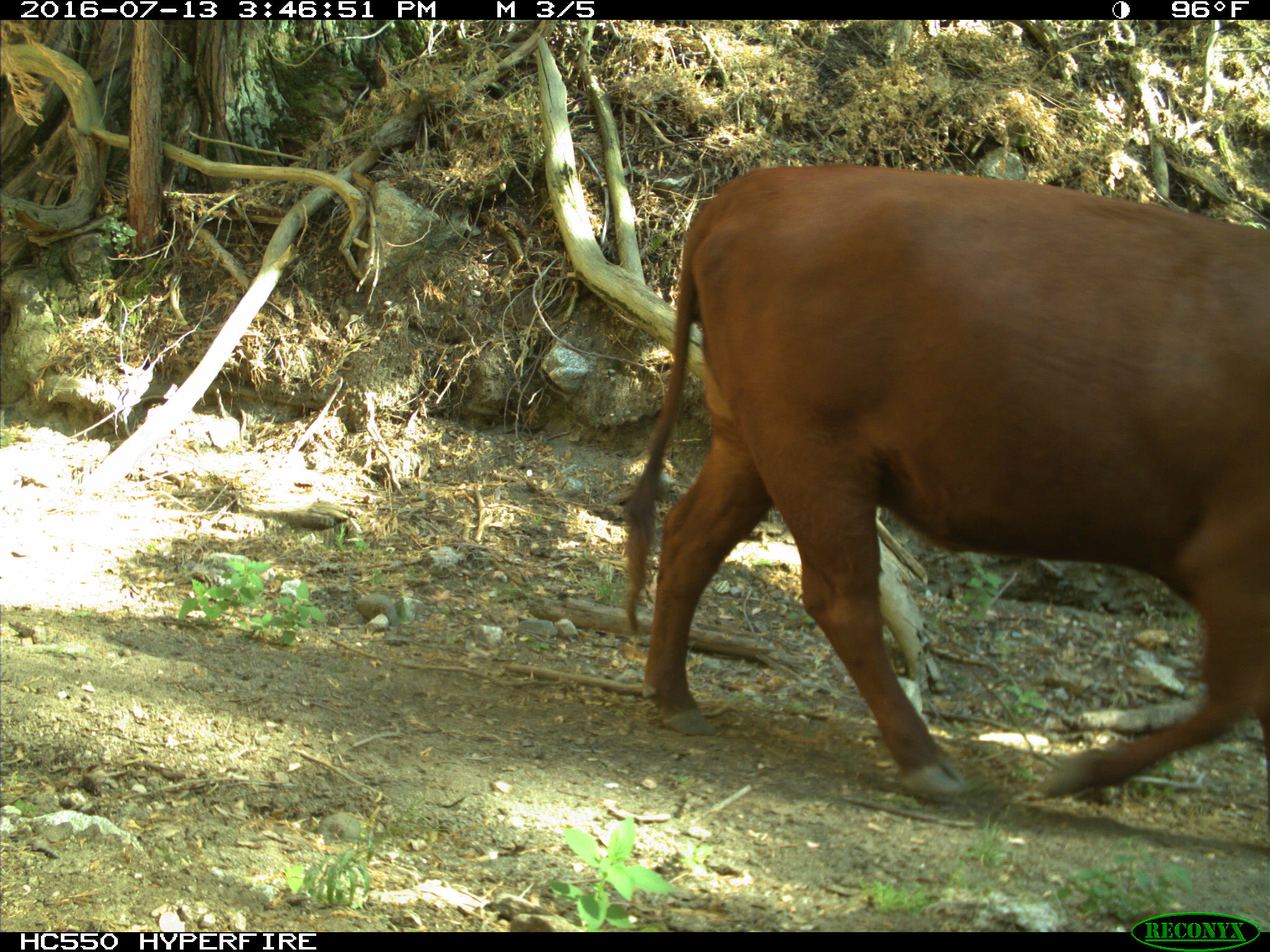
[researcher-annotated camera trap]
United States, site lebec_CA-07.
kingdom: Animalia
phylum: Chordata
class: Mammalia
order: Artiodactyla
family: Bovidae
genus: Bos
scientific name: Bos taurus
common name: domestic cow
Bos taurus (domestic cow).